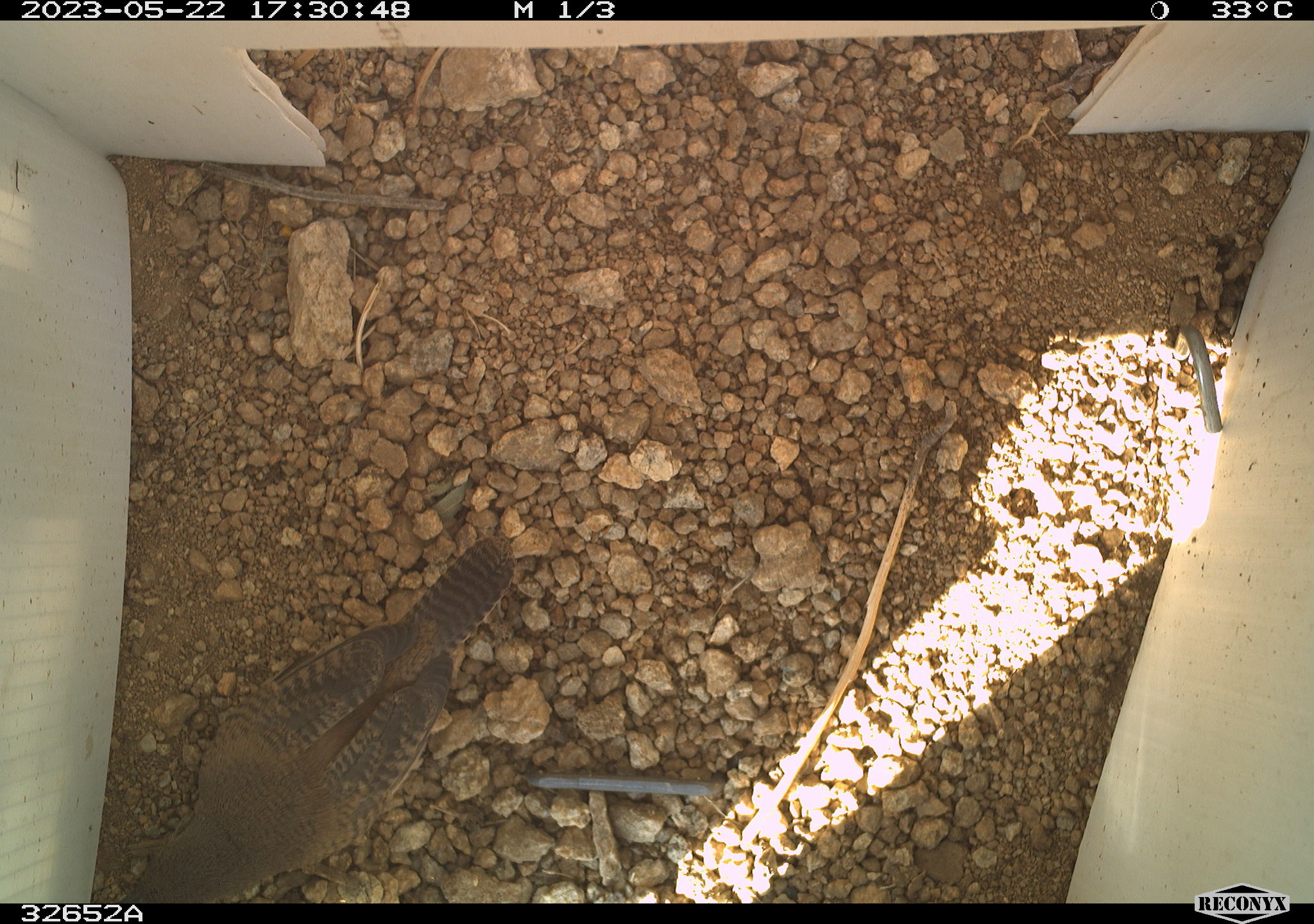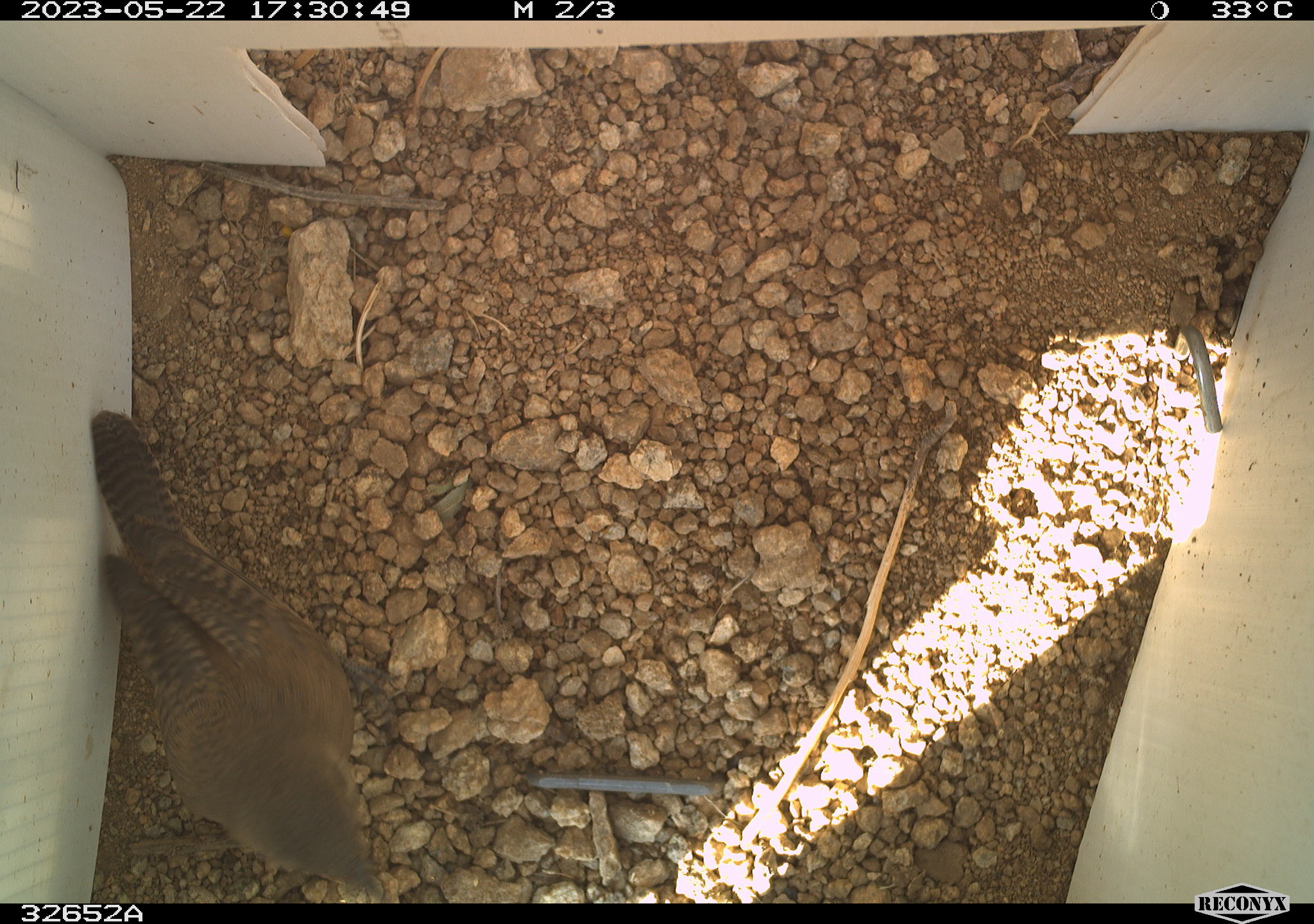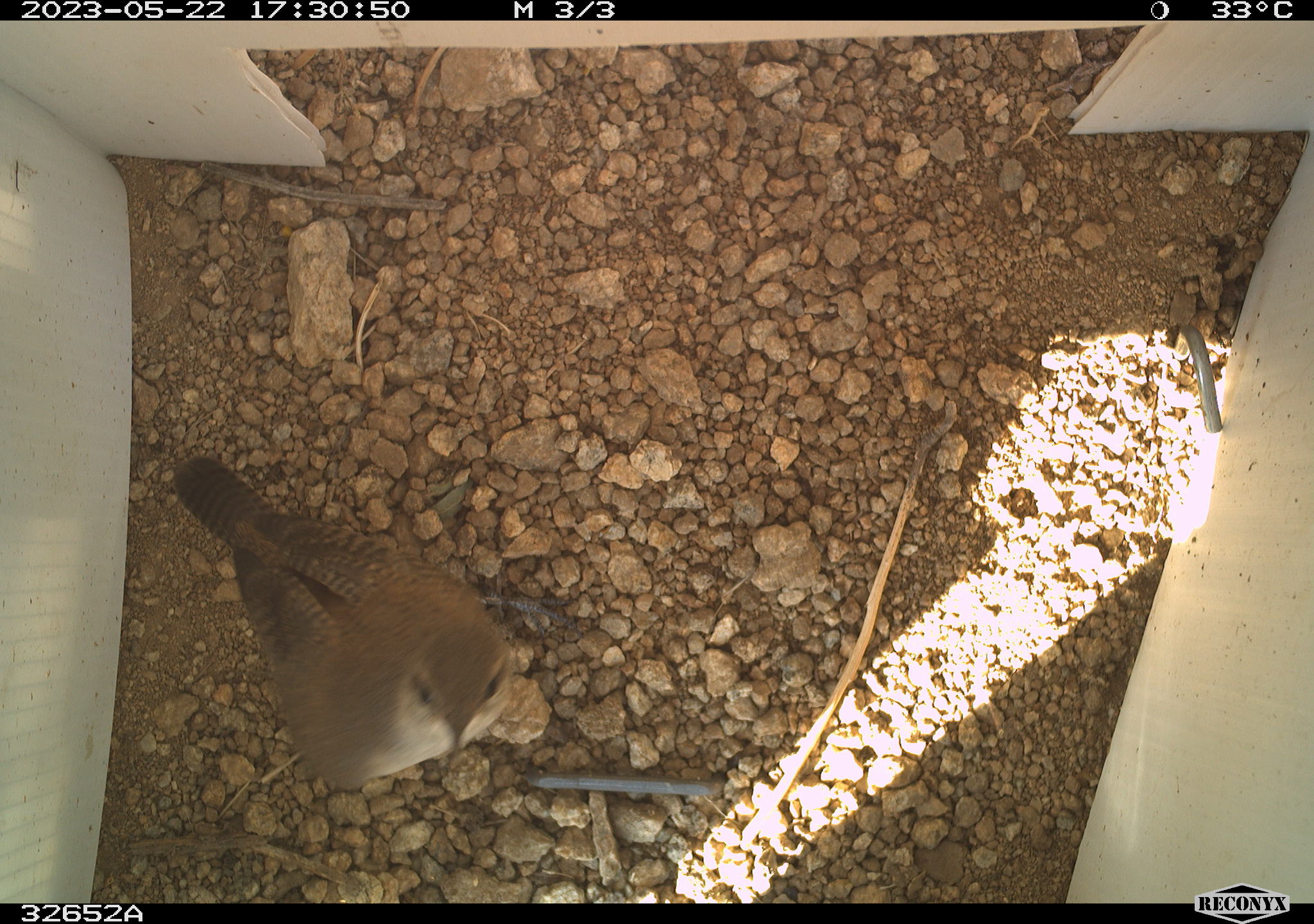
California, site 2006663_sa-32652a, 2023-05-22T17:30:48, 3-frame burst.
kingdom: Animalia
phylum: Chordata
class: Aves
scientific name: Aves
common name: bird